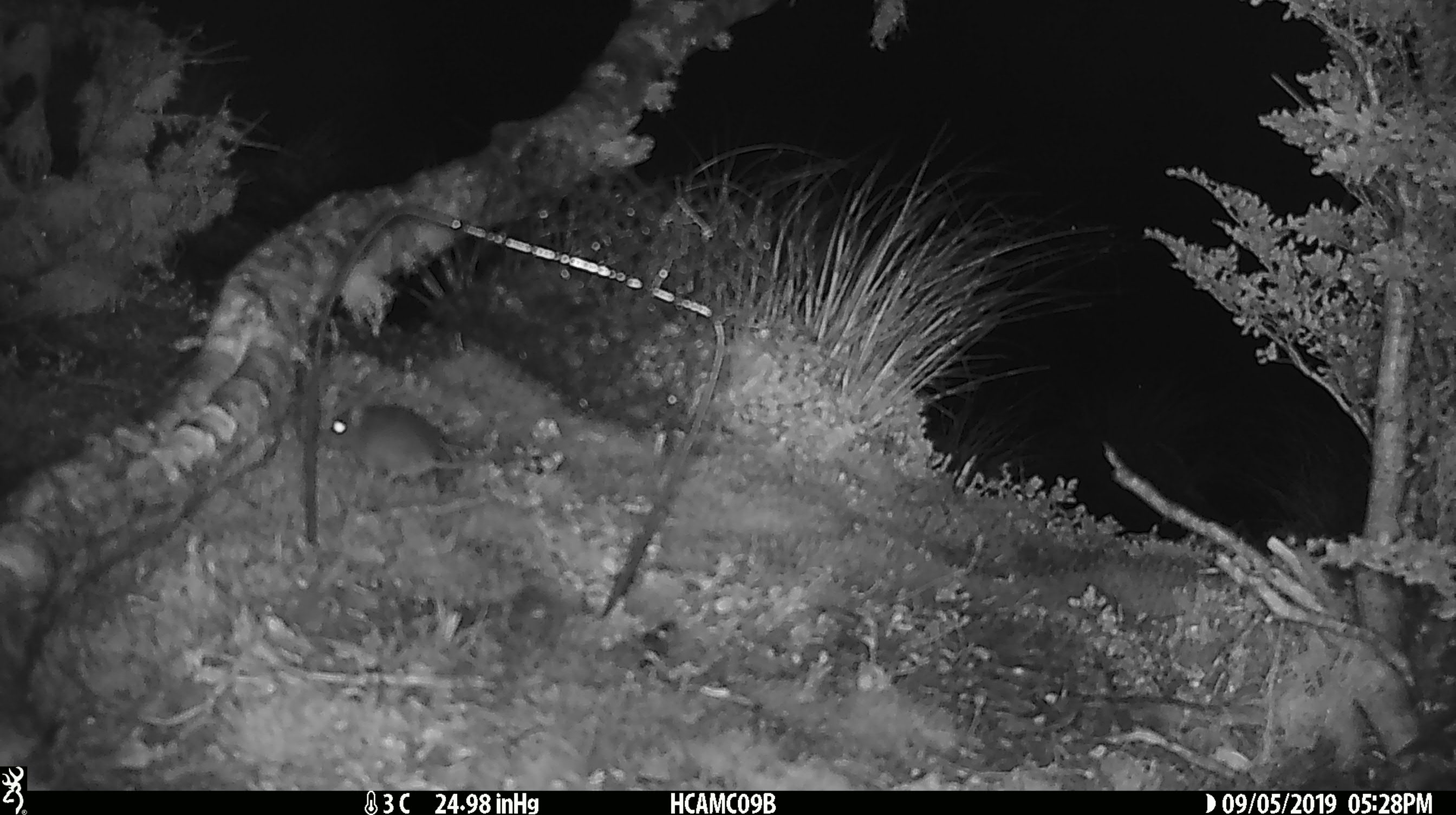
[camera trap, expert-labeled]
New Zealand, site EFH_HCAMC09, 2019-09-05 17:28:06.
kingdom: Animalia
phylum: Chordata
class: Mammalia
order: Rodentia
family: Muridae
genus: Mus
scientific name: Mus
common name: mouse